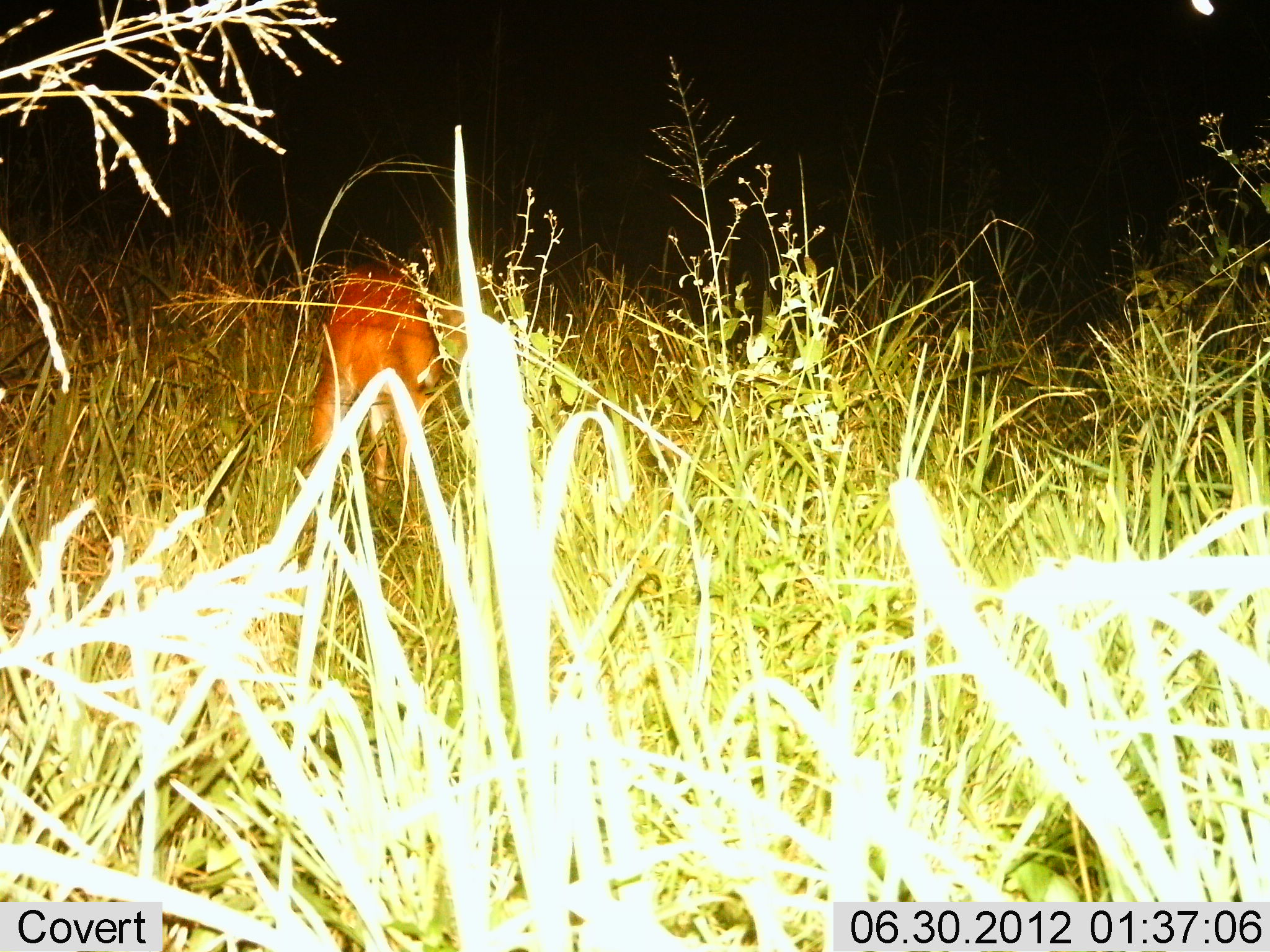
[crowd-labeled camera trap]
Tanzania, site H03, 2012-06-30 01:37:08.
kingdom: Animalia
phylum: Chordata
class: Mammalia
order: Artiodactyla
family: Bovidae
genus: Redunca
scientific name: Redunca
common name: reedbuck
Reedbuck (Redunca), count 1. Behavior (volunteer vote fractions): standing 60%, resting 0%, moving 0%, interacting 0%. Young present (vote fraction): 0%. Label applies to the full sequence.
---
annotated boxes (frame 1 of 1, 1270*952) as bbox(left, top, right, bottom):
animal: bbox(300, 267, 448, 528)